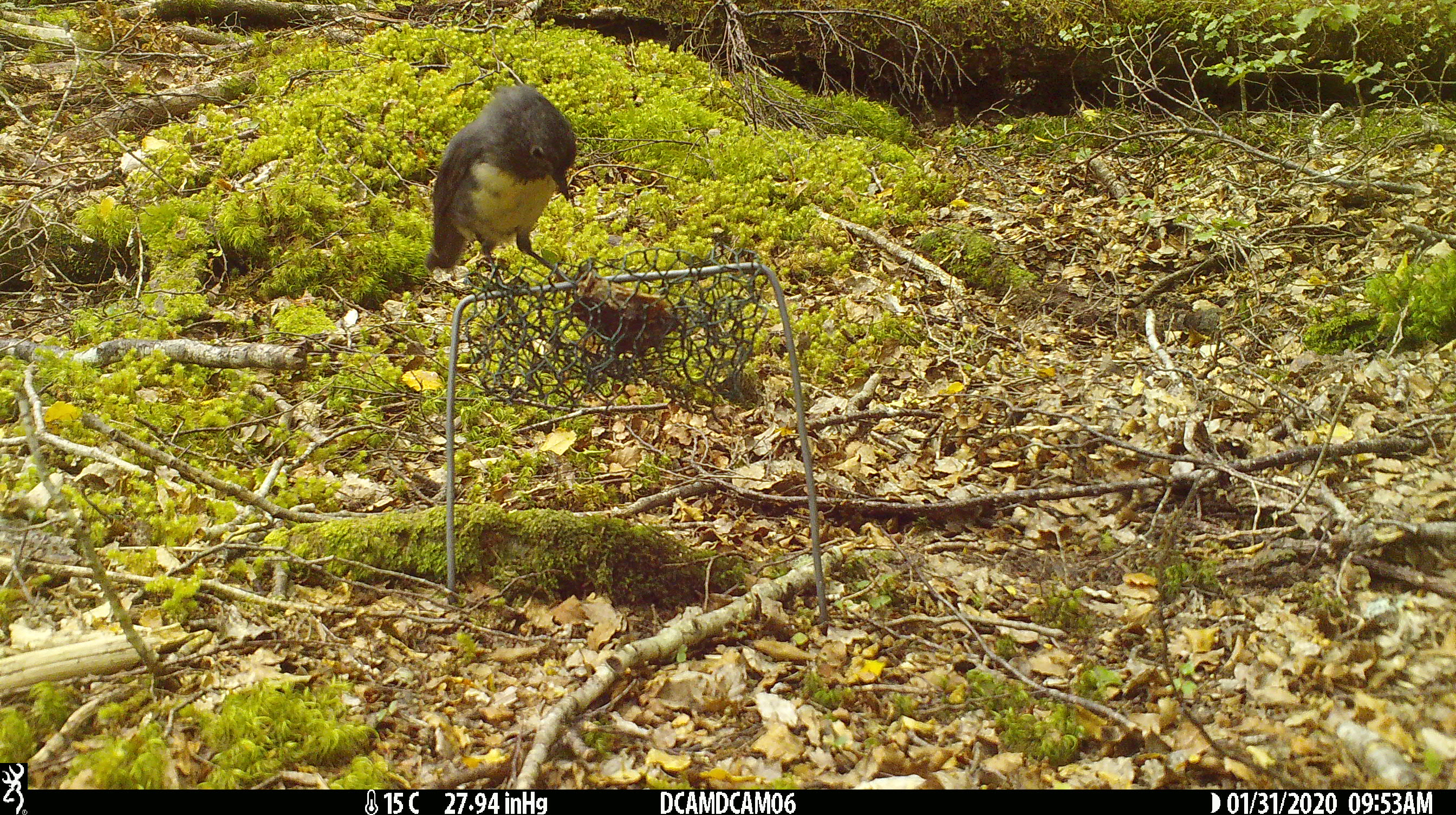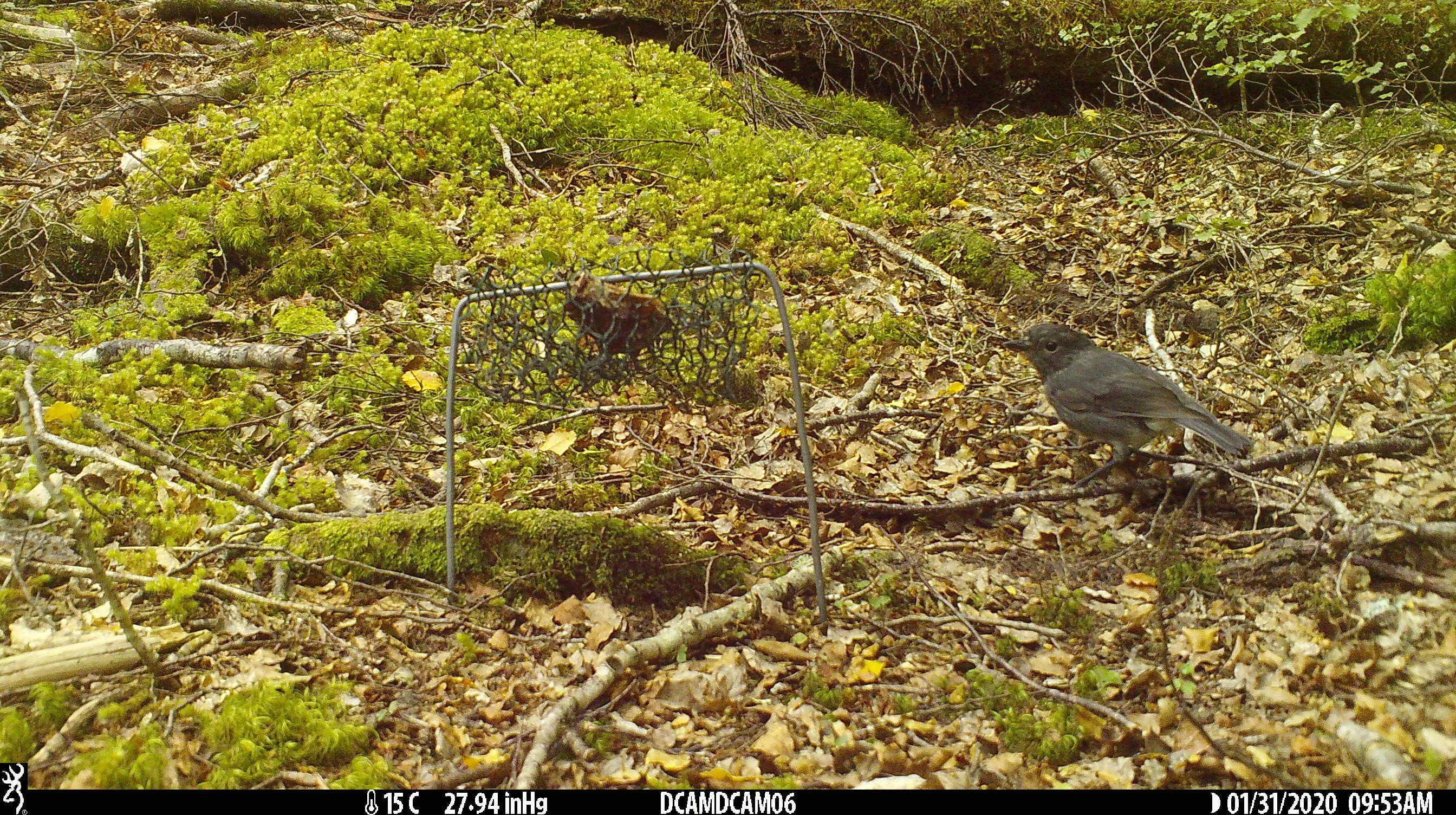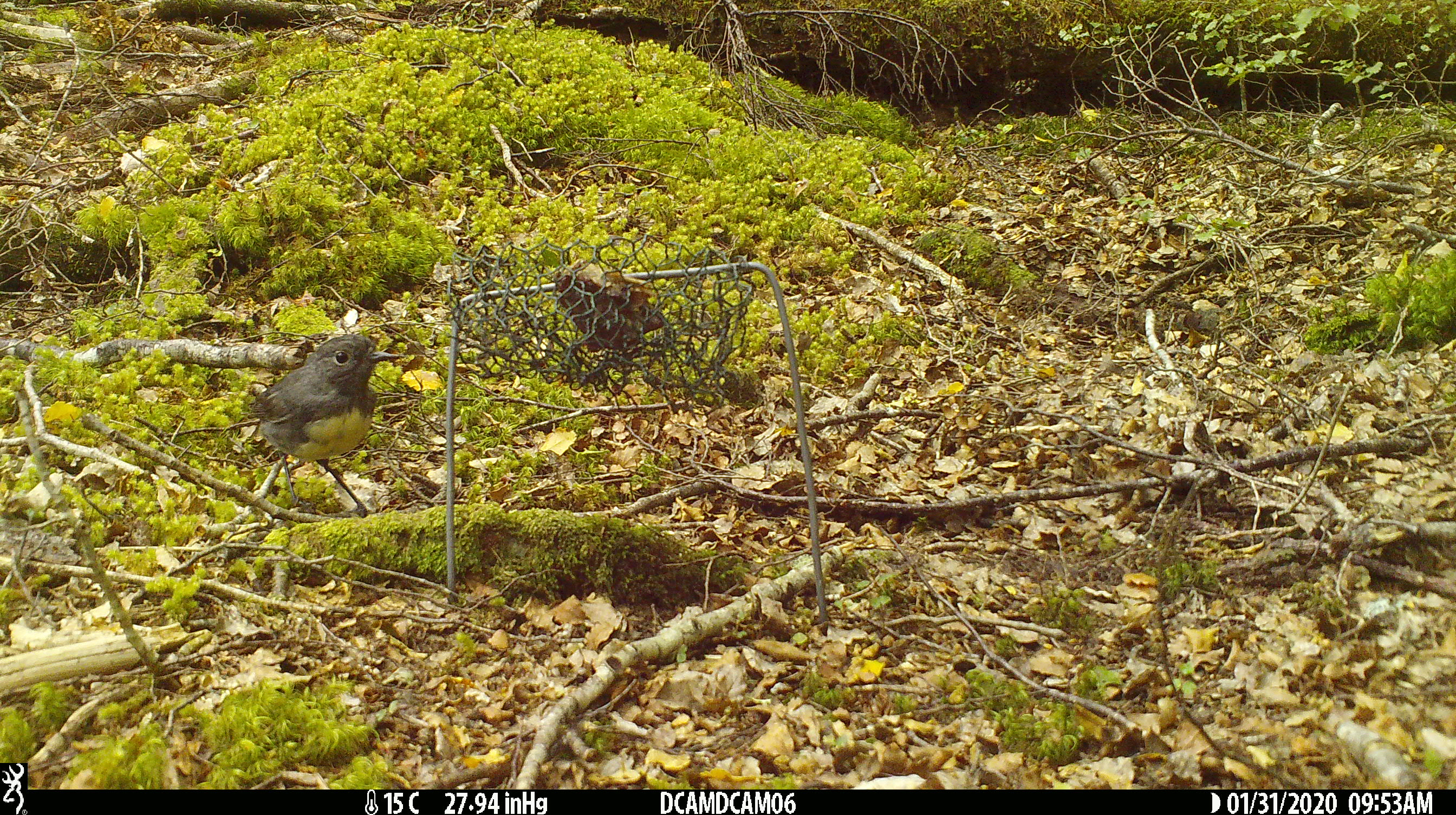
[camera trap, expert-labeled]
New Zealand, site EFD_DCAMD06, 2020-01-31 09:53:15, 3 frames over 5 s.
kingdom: Animalia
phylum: Chordata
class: Aves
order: Passeriformes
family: Petroicidae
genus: Petroica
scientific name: Petroica australis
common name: new zealand robin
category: robin